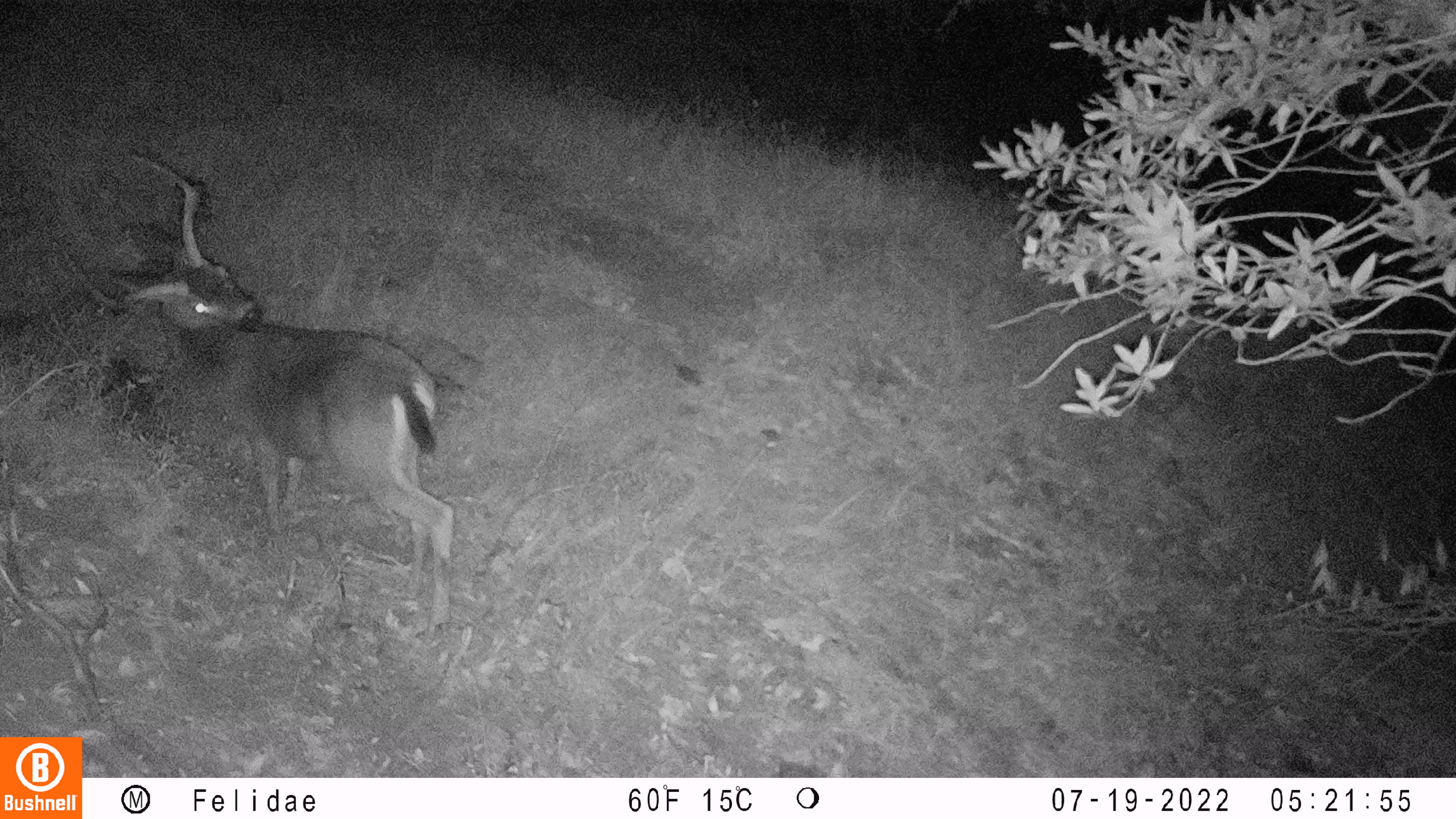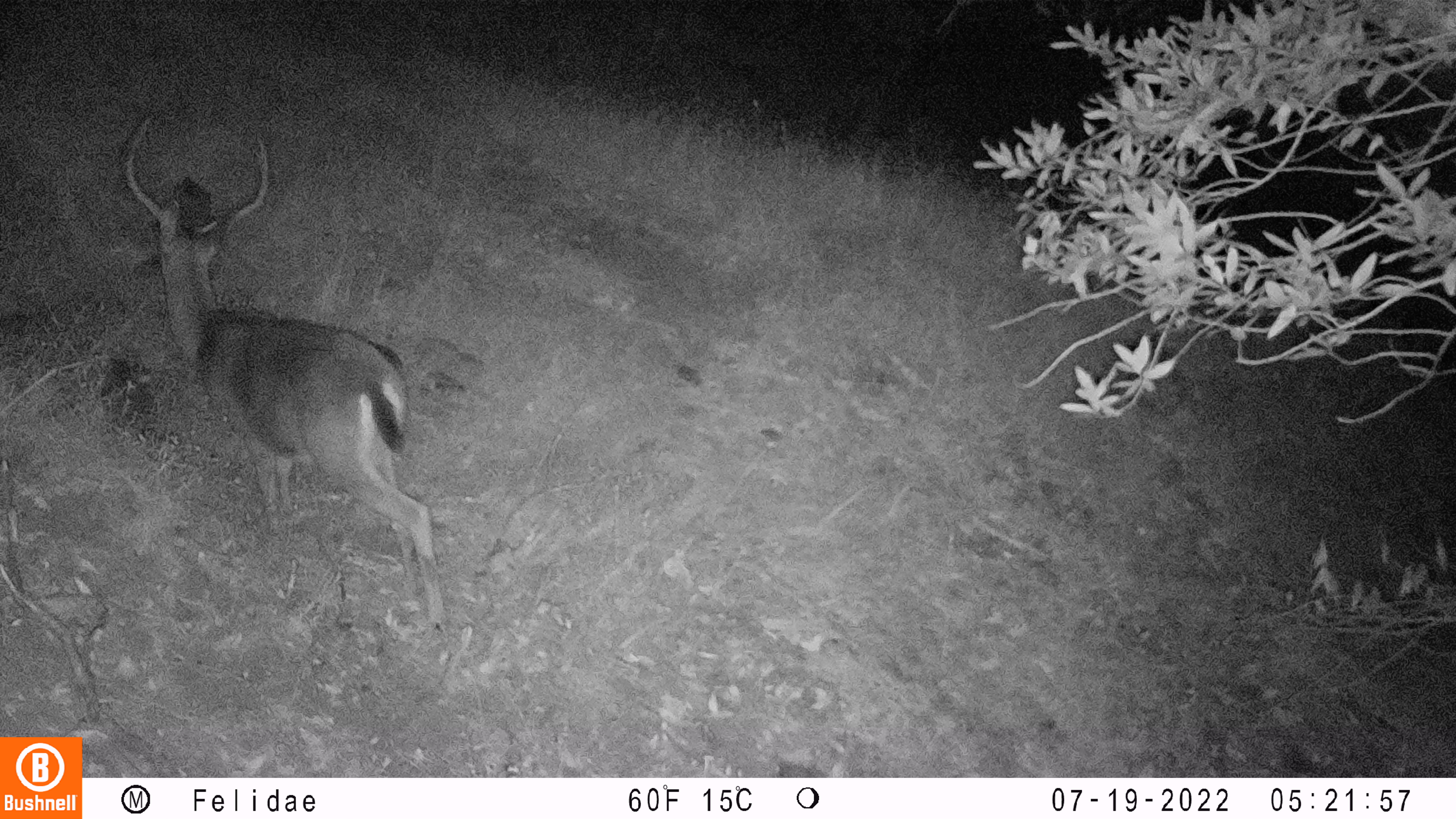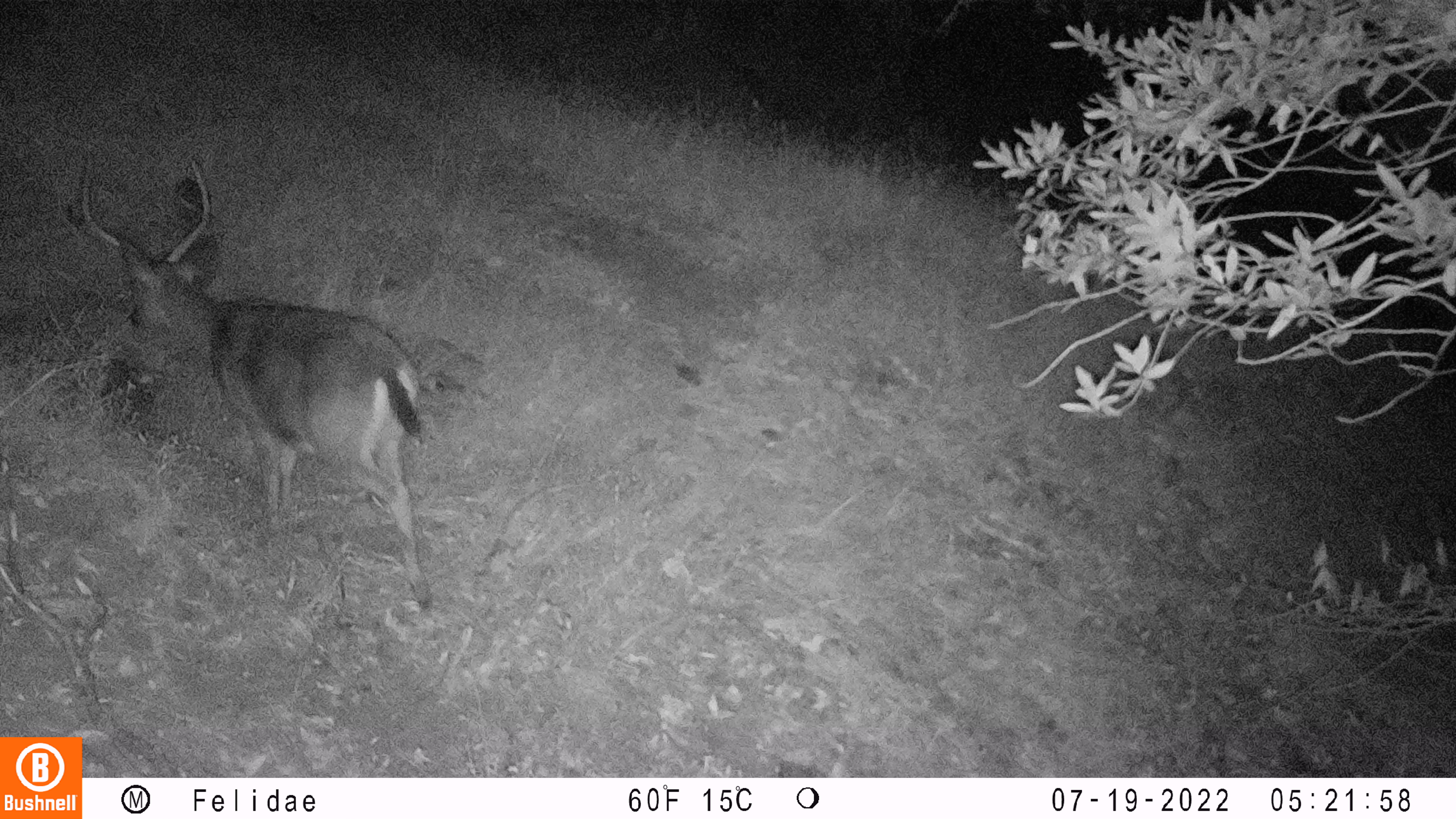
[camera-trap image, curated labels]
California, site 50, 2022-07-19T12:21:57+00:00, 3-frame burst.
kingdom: Animalia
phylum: Chordata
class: Mammalia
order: Artiodactyla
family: Cervidae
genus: Odocoileus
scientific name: Odocoileus hemionus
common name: mule deer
Mule deer (Odocoileus hemionus).